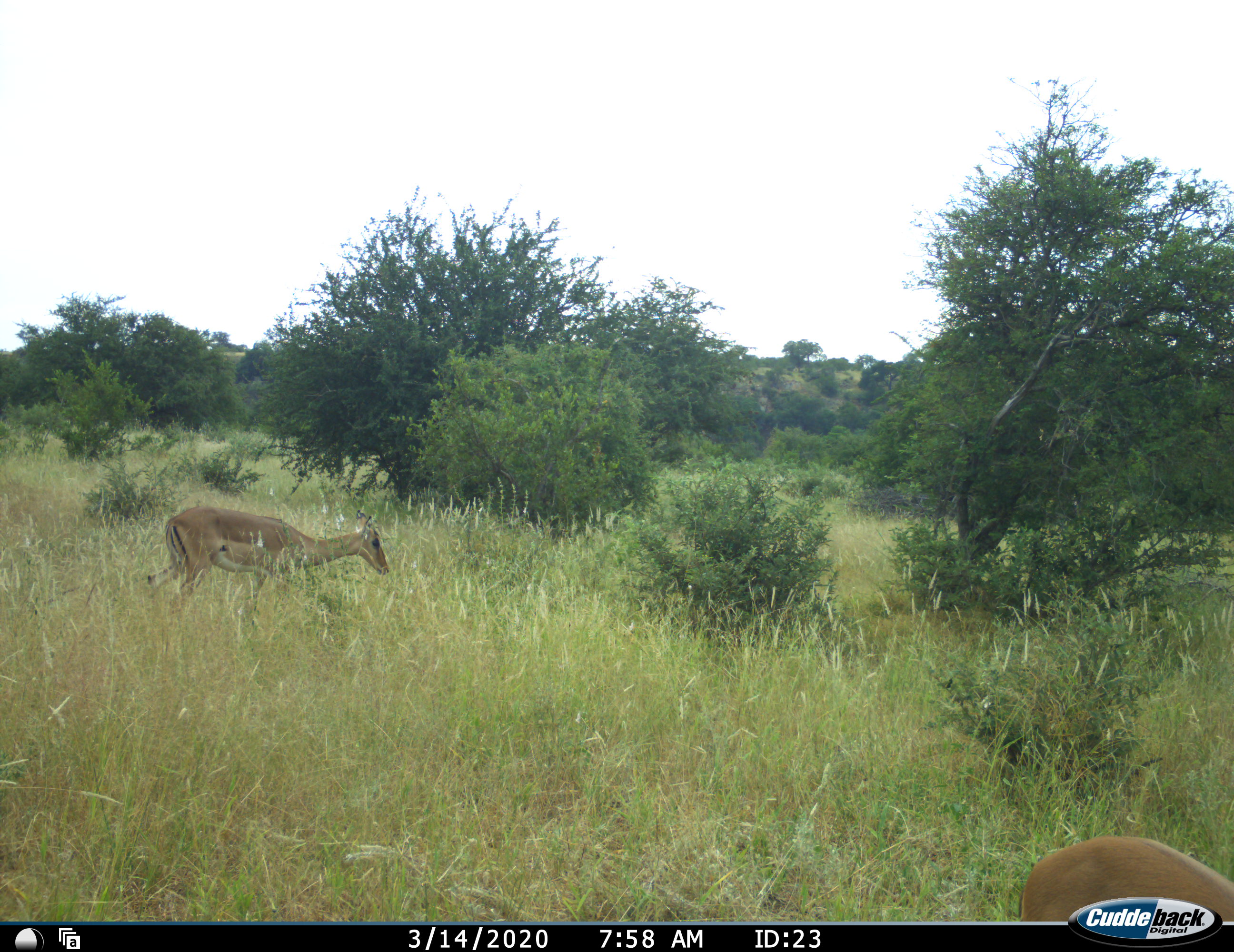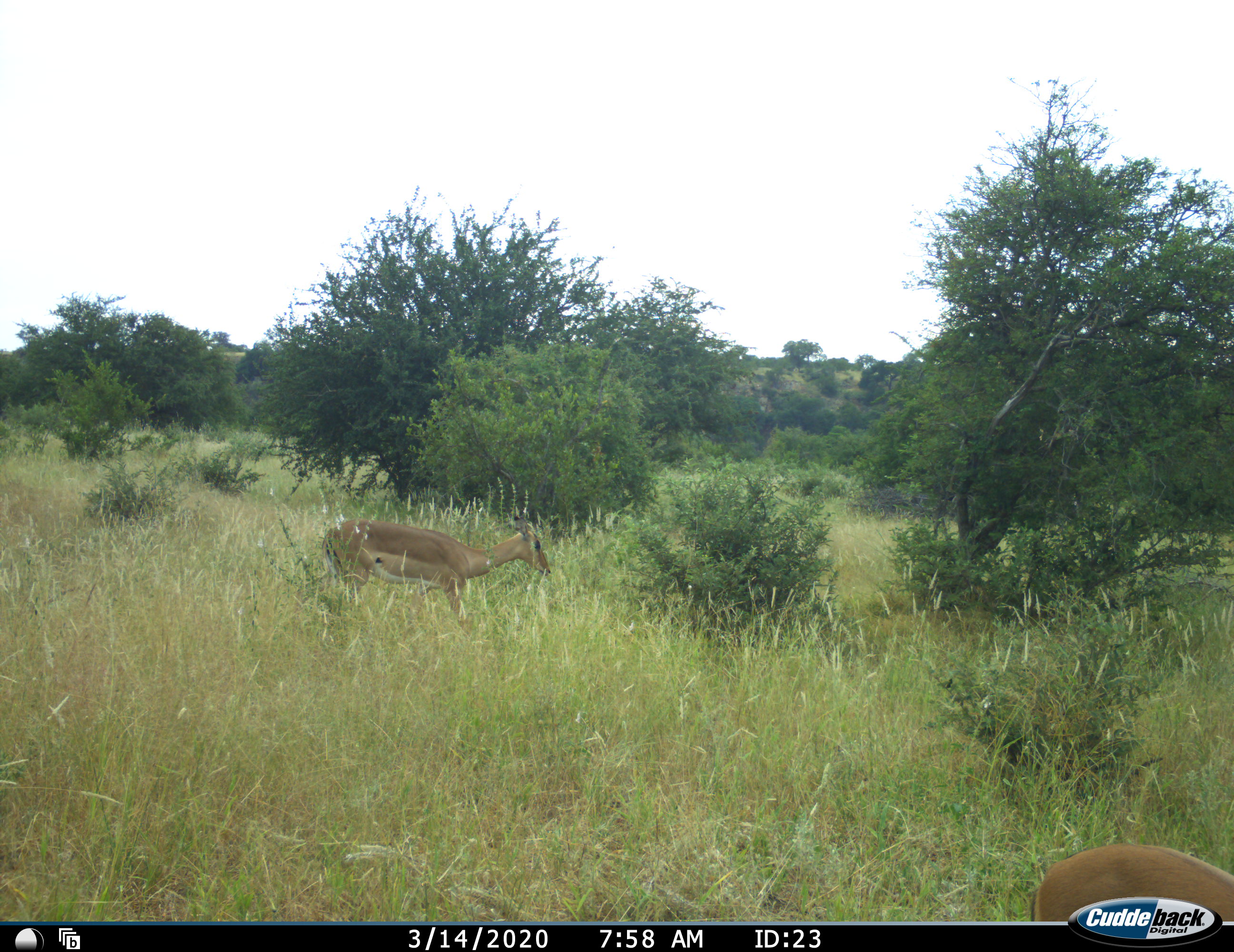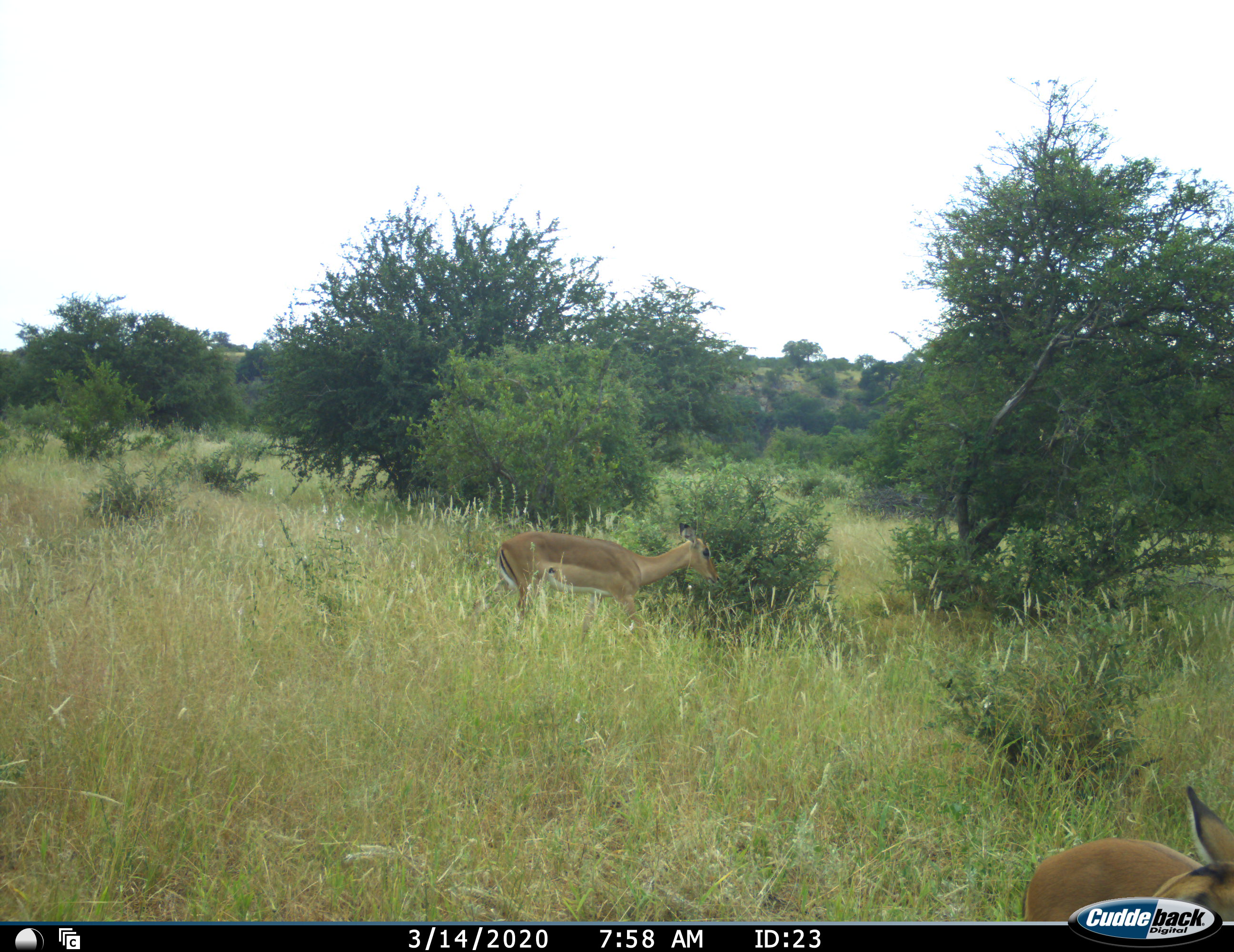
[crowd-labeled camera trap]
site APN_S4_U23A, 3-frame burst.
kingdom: Animalia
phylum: Chordata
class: Mammalia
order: Artiodactyla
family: Bovidae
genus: Aepyceros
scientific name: Aepyceros melampus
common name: impala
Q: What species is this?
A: Impala (Aepyceros melampus).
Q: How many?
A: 2.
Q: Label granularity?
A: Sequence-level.